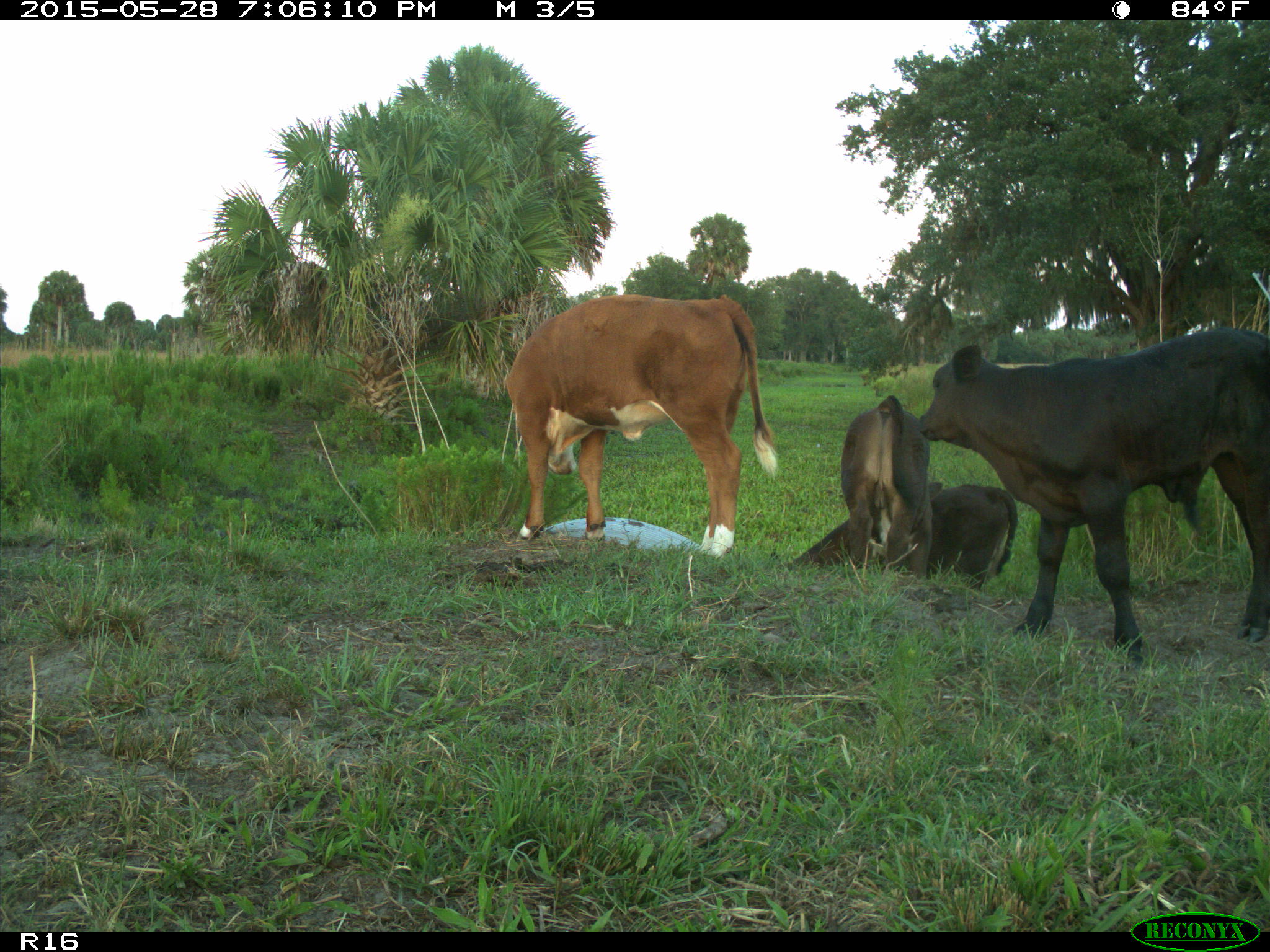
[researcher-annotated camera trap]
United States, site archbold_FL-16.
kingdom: Animalia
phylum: Chordata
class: Mammalia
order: Artiodactyla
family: Bovidae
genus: Bos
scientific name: Bos taurus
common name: domestic cow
Bos taurus (domestic cow).